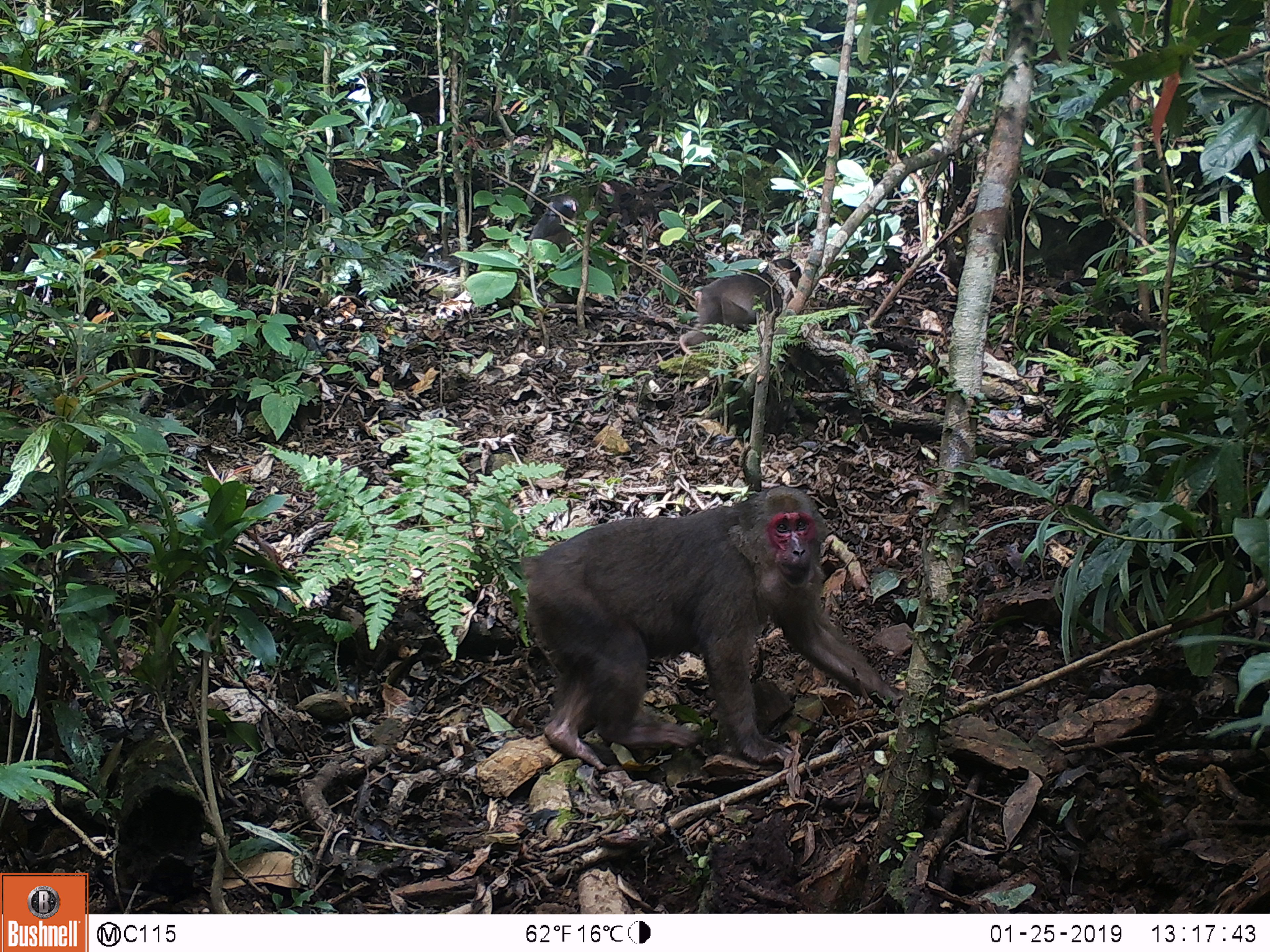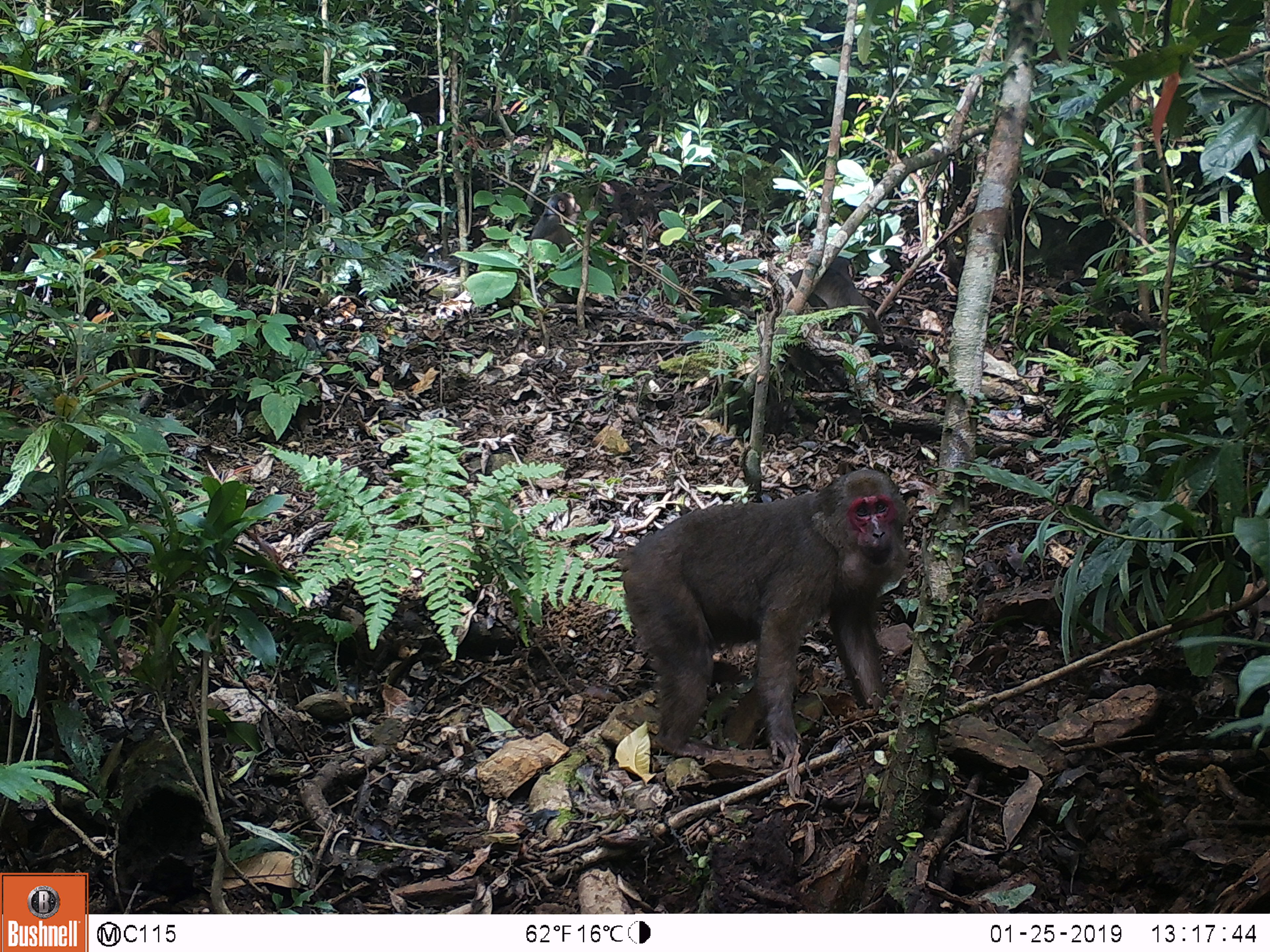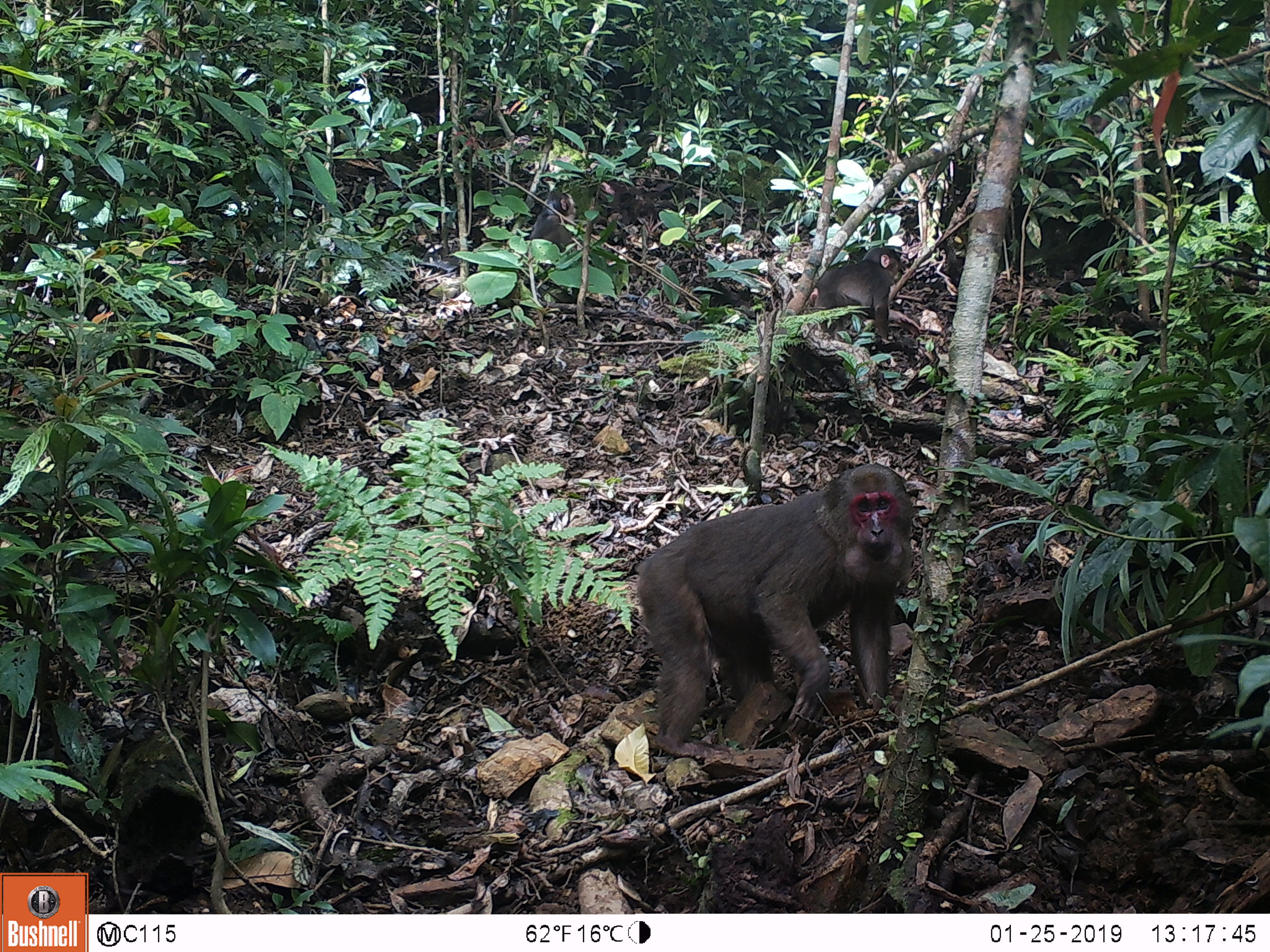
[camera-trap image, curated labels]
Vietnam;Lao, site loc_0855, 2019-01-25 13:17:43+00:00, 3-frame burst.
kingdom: Animalia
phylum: Chordata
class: Mammalia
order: Primates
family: Cercopithecidae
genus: Macaca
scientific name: Macaca arctoides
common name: stump-tailed macaque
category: stump tailed macaque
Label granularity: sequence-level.